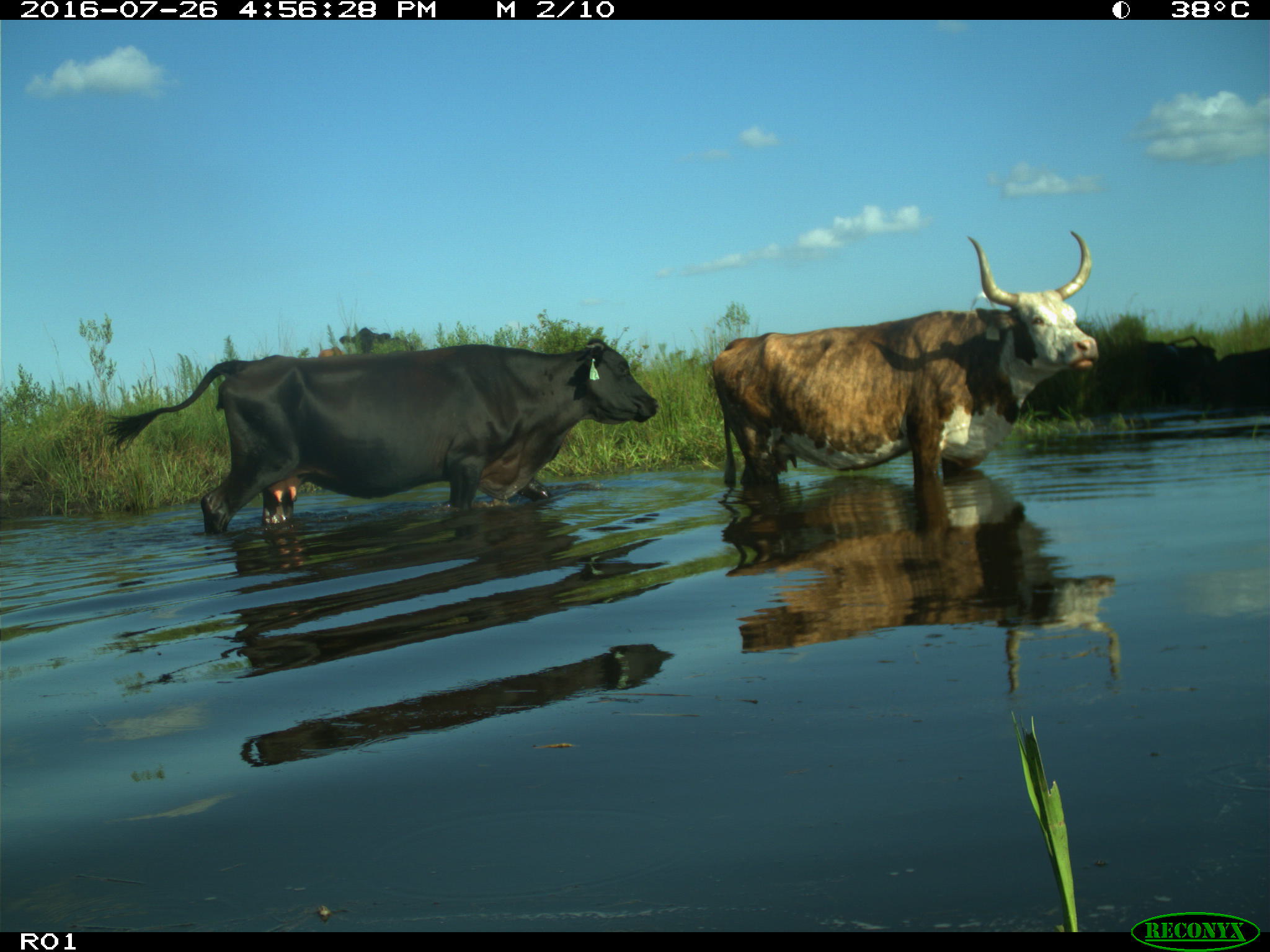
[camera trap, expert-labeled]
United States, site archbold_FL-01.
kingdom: Animalia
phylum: Chordata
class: Mammalia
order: Artiodactyla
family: Bovidae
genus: Bos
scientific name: Bos taurus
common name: domestic cow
Bos taurus (domestic cow).